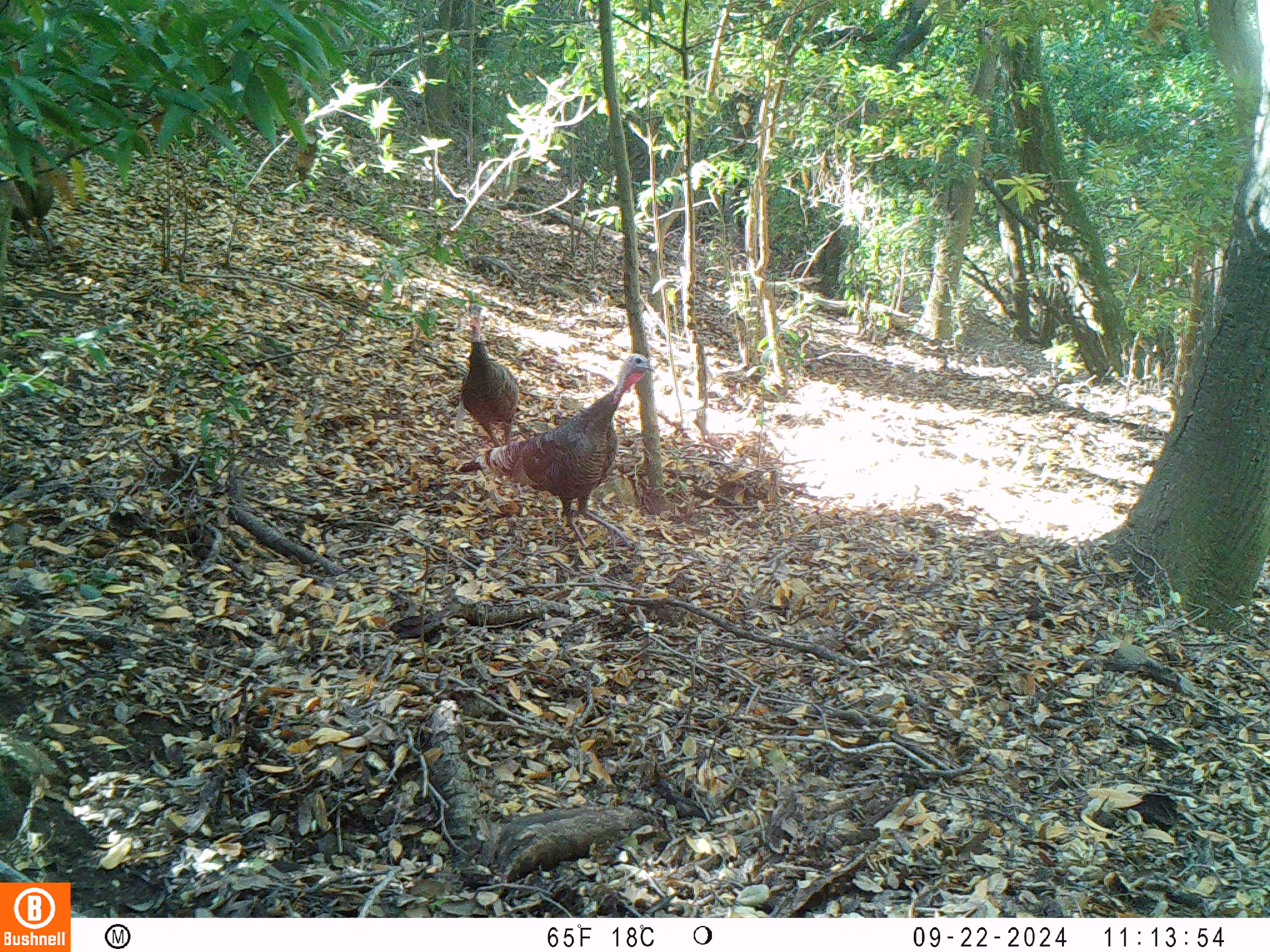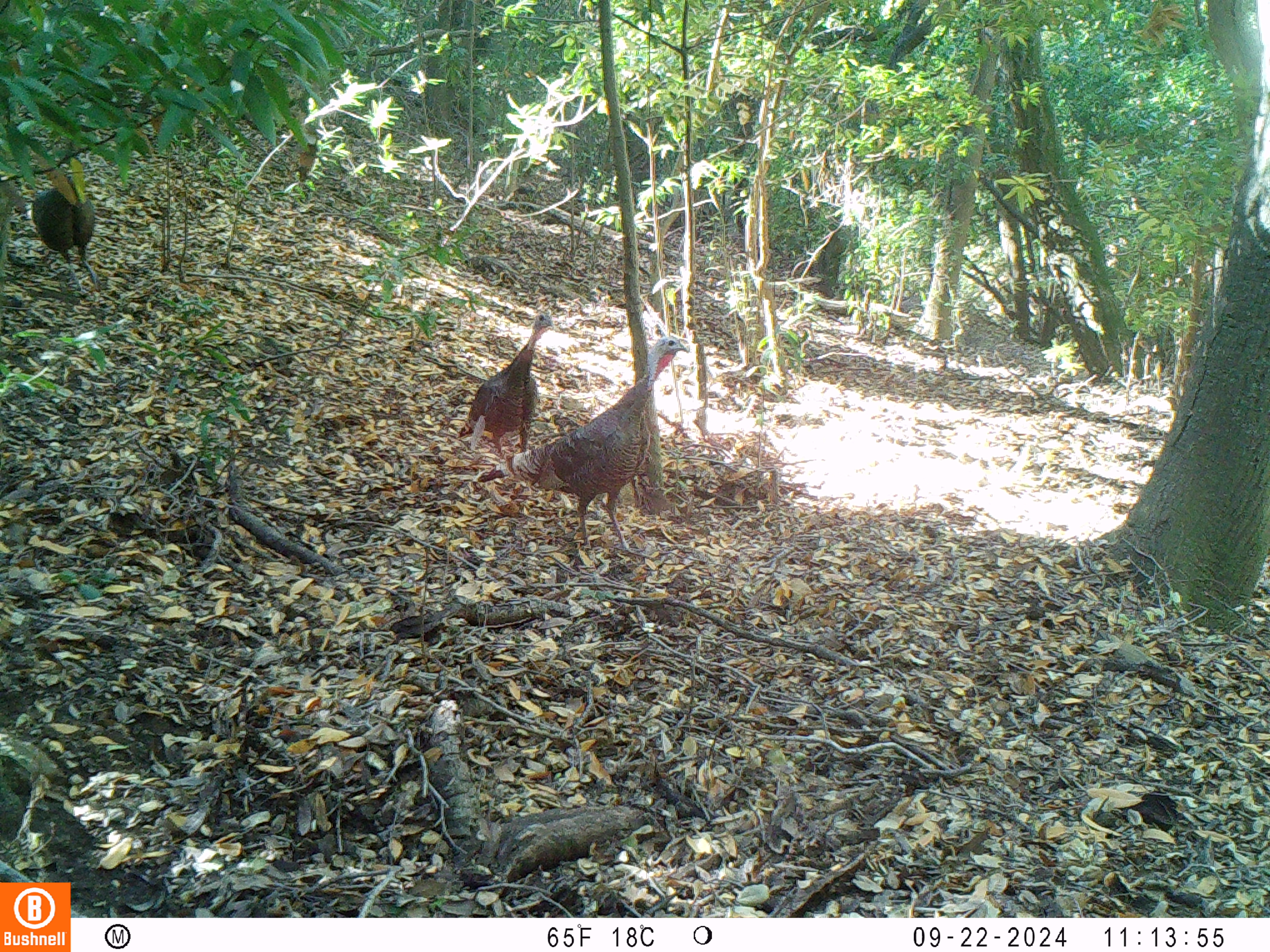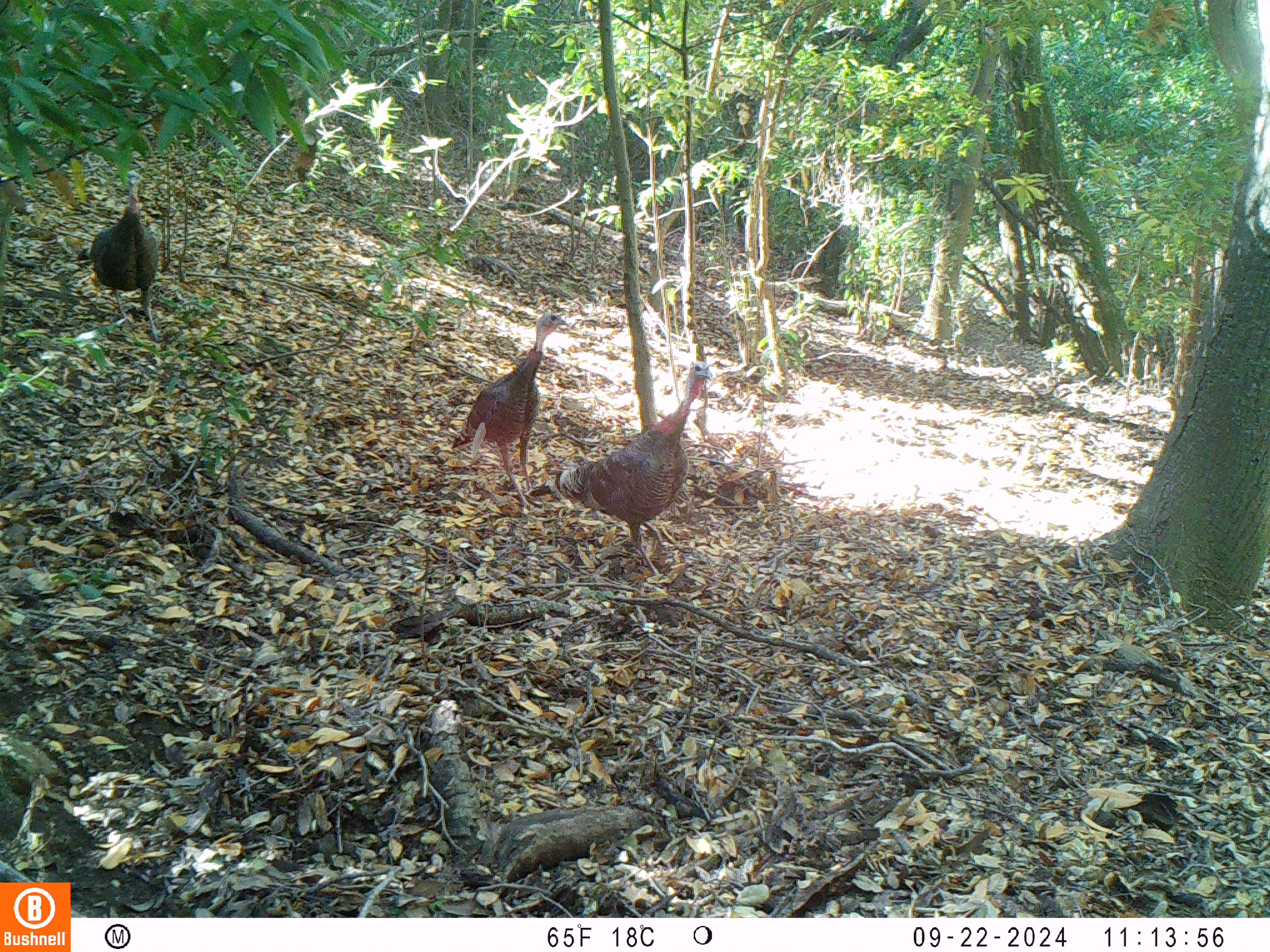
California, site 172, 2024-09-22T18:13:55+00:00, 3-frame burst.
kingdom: Animalia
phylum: Chordata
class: Aves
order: Galliformes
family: Phasianidae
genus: Meleagris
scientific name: Meleagris gallopavo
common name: turkey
Turkey (Meleagris gallopavo).